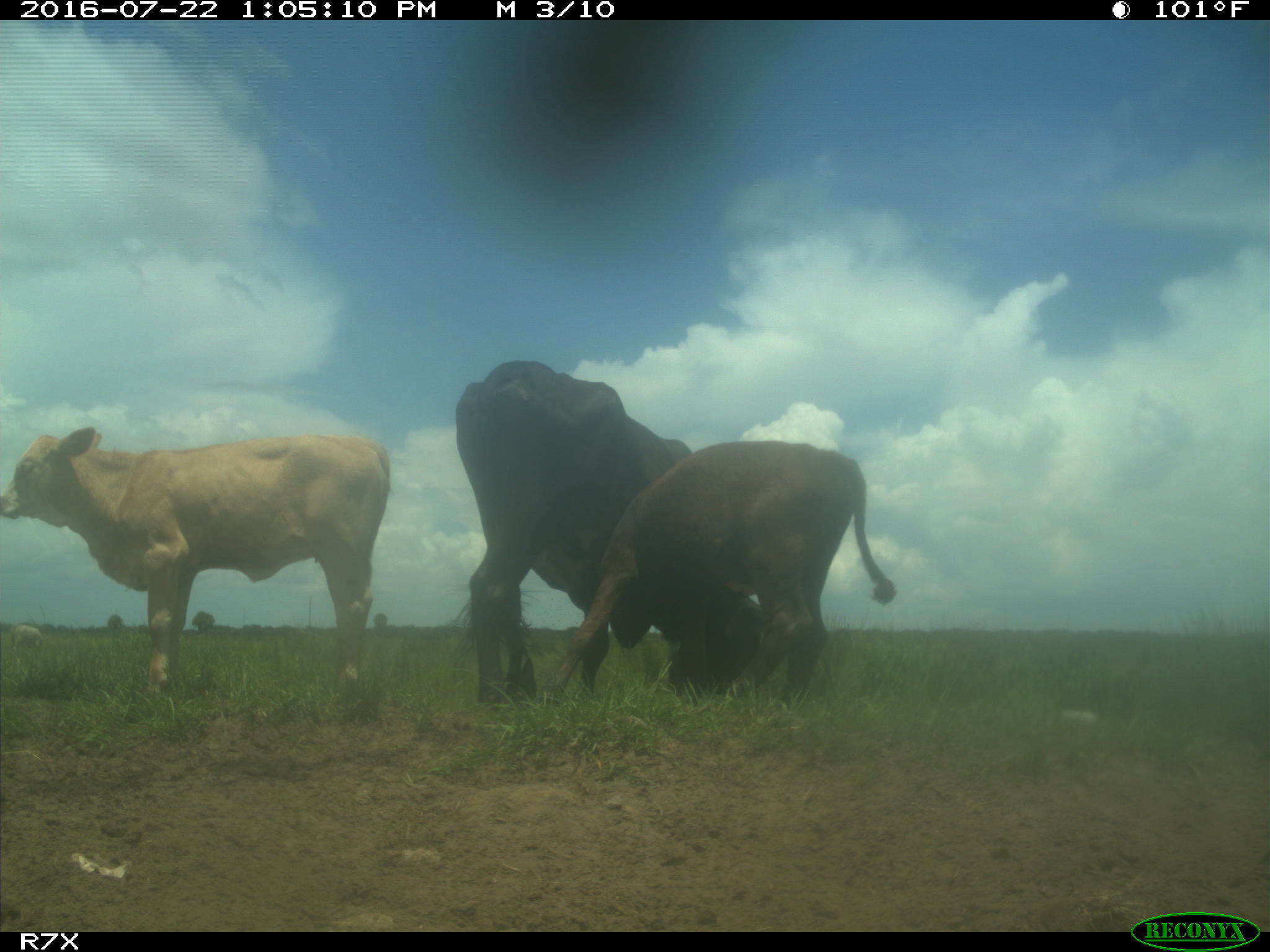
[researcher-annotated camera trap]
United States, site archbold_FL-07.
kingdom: Animalia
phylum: Chordata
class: Mammalia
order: Artiodactyla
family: Bovidae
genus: Bos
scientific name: Bos taurus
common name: domestic cow